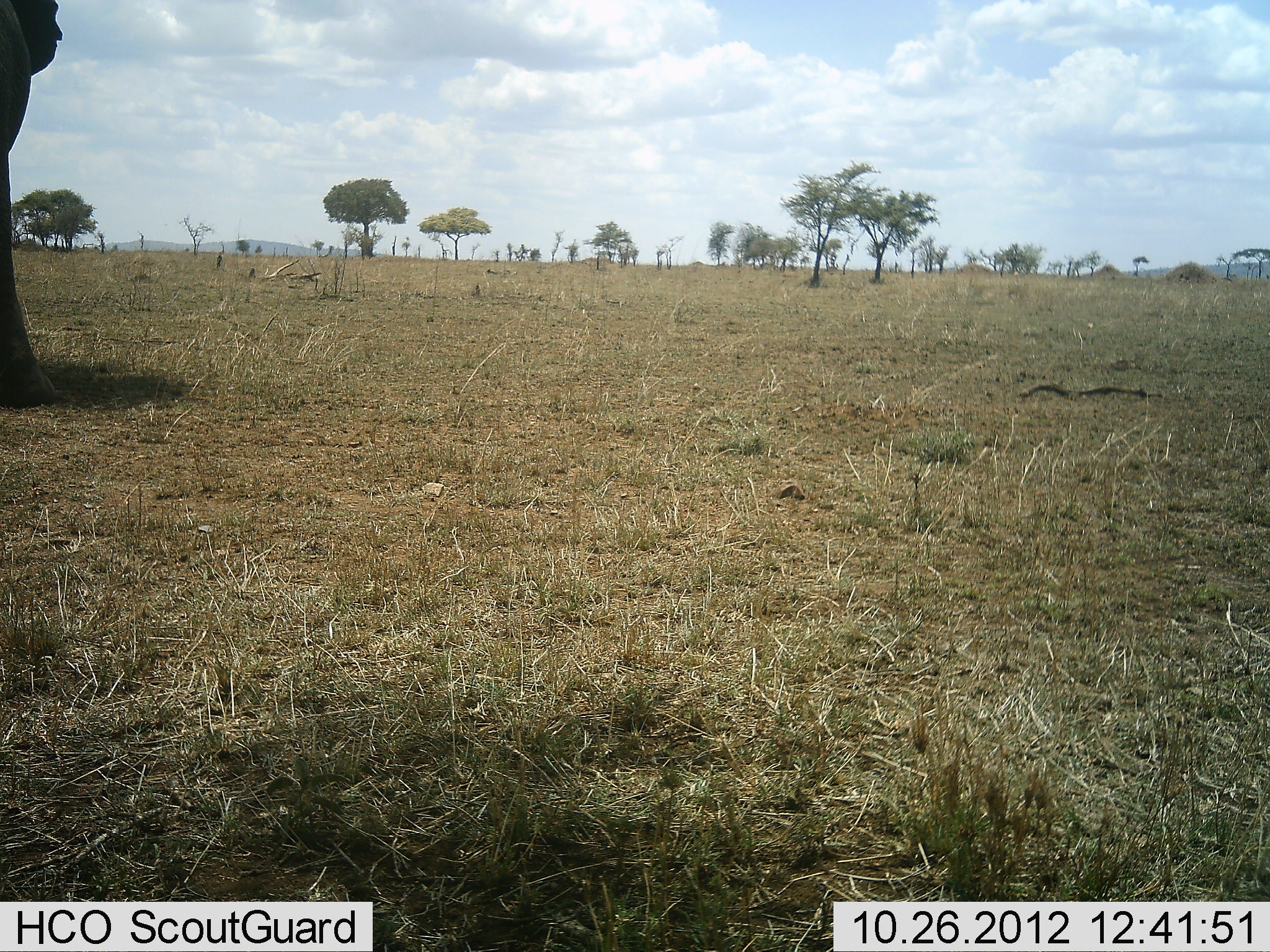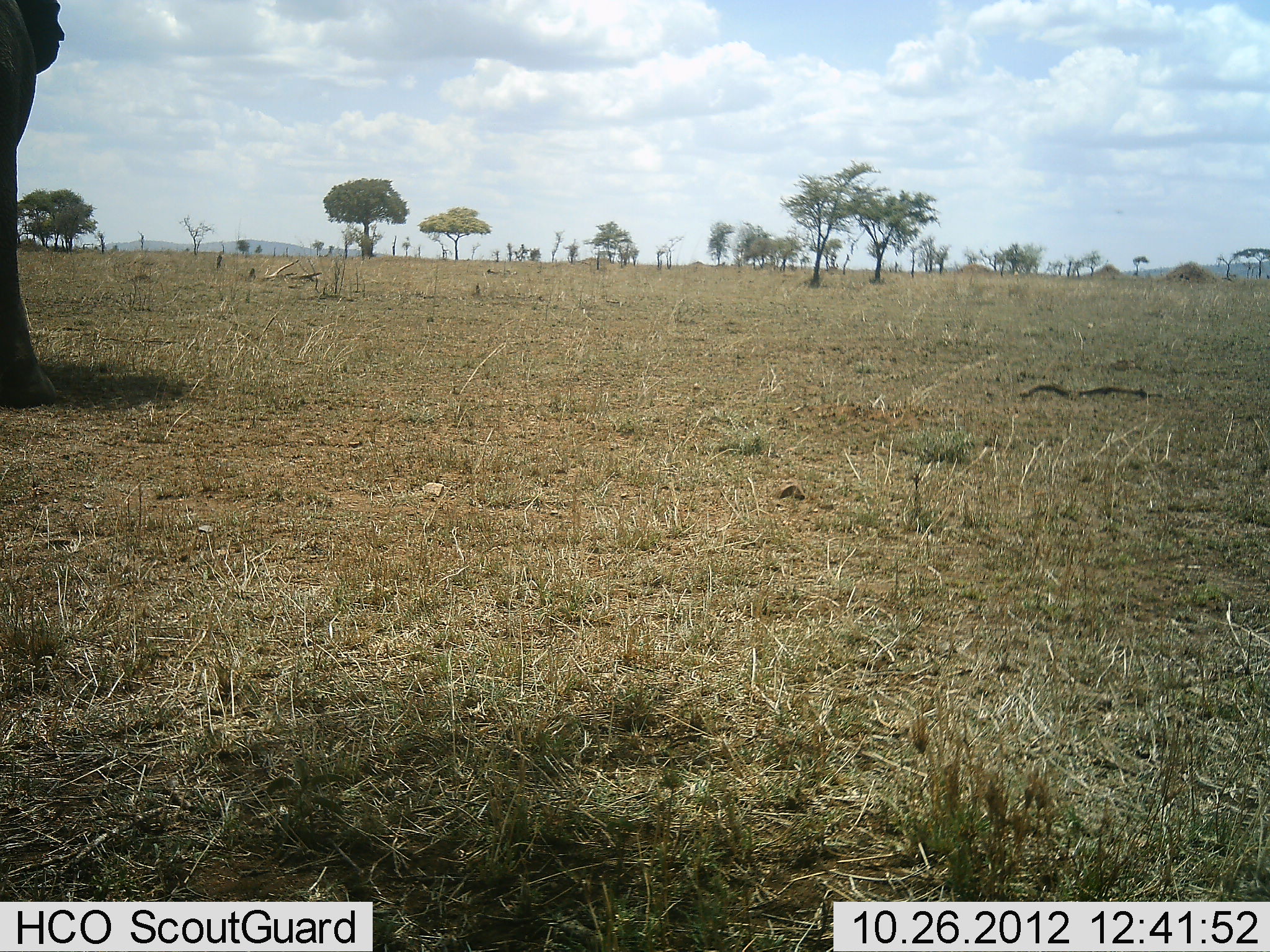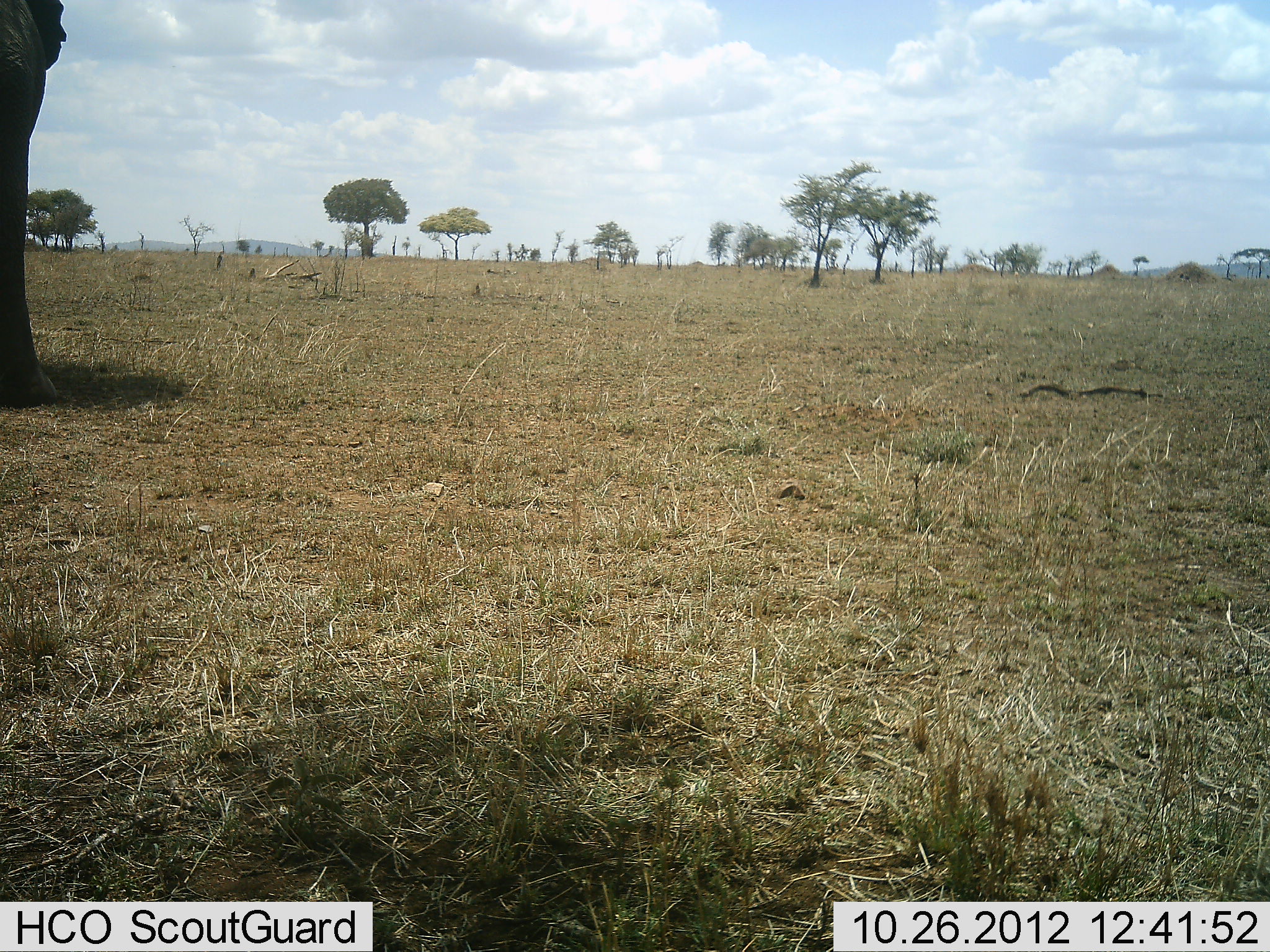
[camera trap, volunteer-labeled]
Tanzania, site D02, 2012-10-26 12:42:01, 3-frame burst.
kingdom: Animalia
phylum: Chordata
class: Mammalia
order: Proboscidea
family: Elephantidae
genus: Loxodonta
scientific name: Loxodonta africana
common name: african bush elephant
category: elephant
Elephant (african bush elephant) (Loxodonta africana), count 1. Behavior (volunteer vote fractions): standing 100%, resting 0%, moving 0%, interacting 0%. Young present (vote fraction): 0%. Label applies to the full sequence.